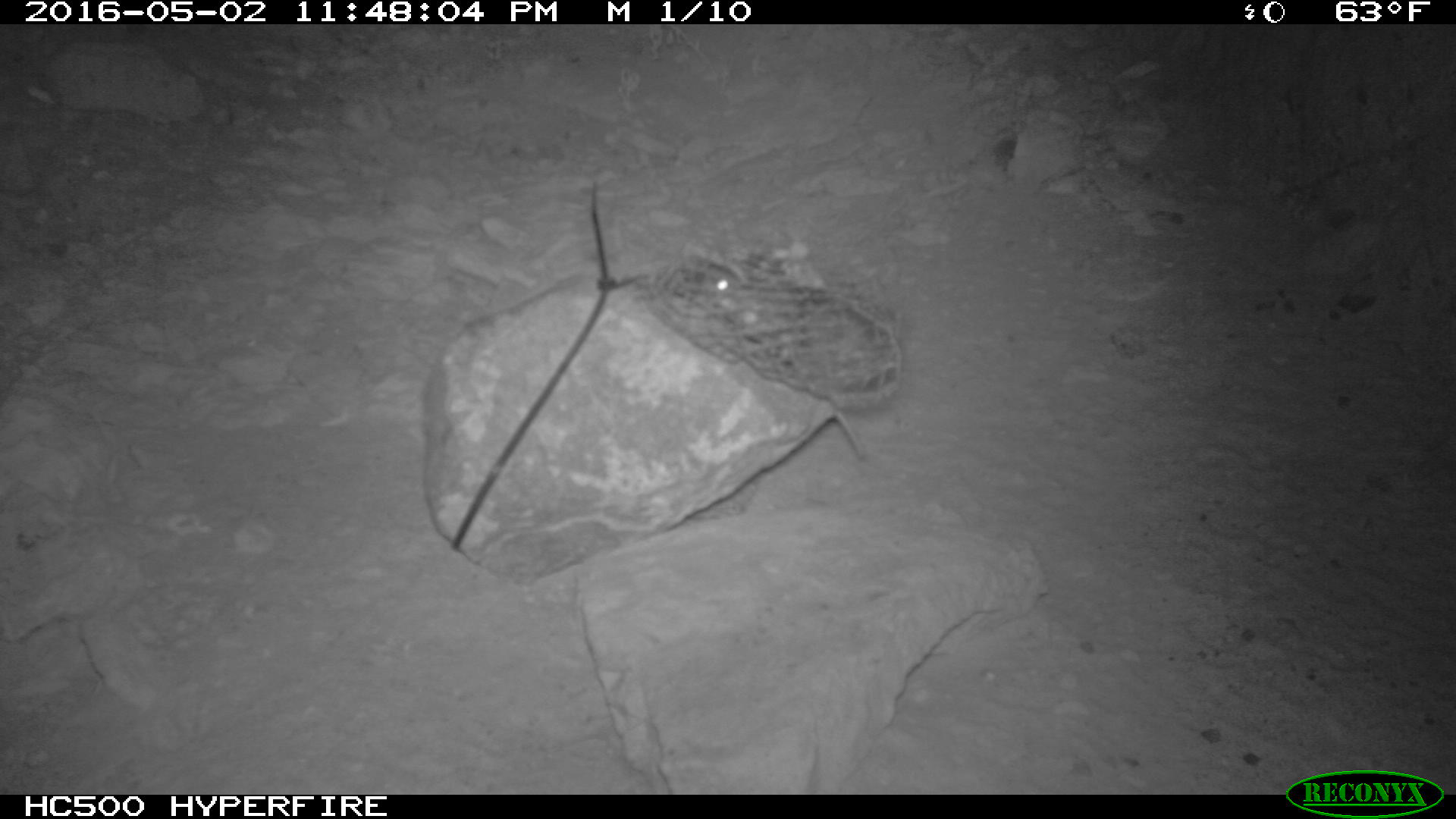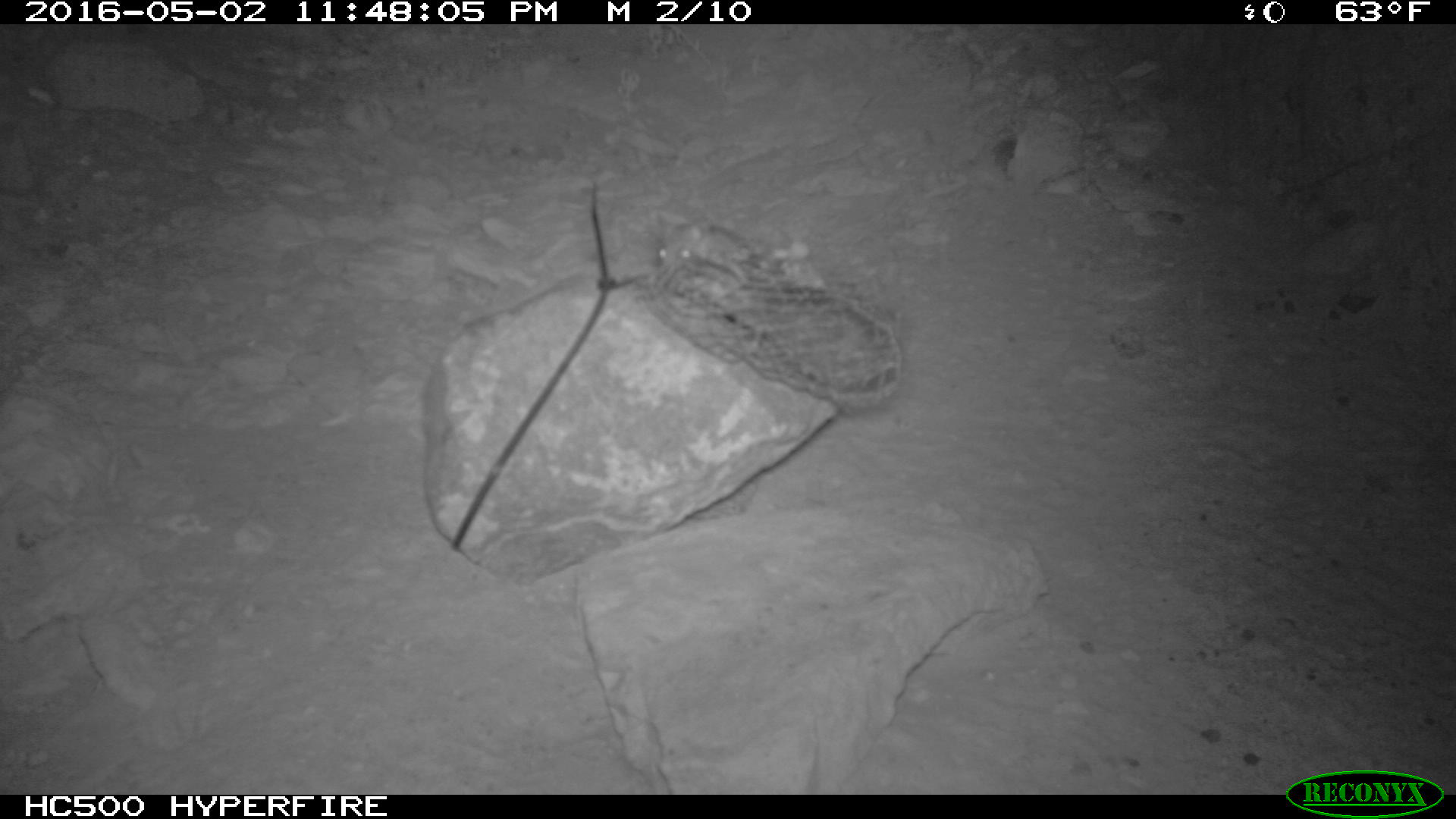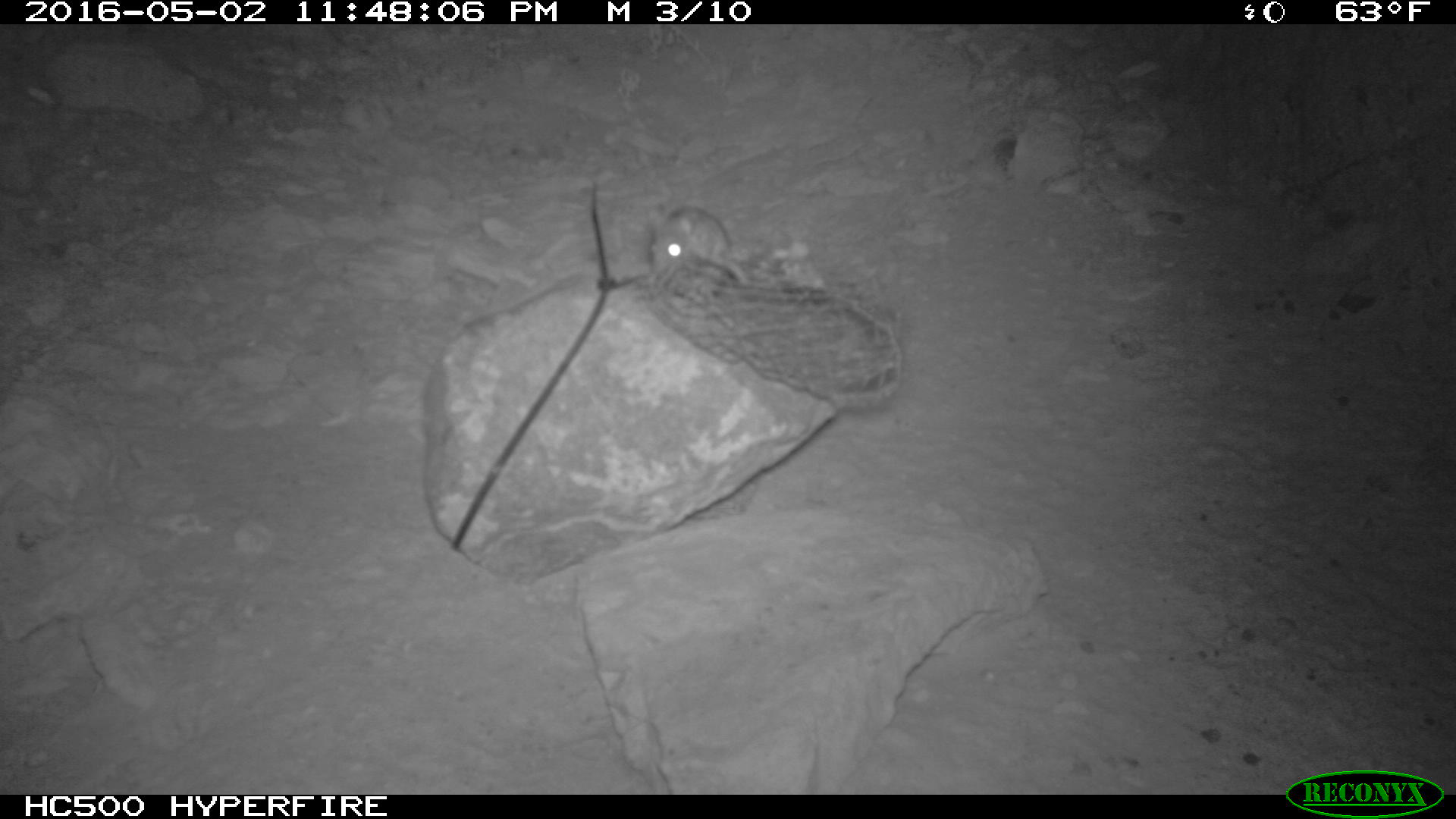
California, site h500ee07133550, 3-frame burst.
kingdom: Animalia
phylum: Chordata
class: Mammalia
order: Rodentia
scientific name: Rodentia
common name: rodent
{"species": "rodent (Rodentia)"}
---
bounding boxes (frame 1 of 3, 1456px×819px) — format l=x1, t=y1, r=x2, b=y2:
rodent: l=695, t=268, r=755, b=324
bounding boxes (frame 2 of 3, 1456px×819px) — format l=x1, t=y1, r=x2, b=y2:
rodent: l=652, t=212, r=751, b=287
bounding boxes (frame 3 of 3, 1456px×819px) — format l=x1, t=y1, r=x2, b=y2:
rodent: l=647, t=204, r=750, b=285